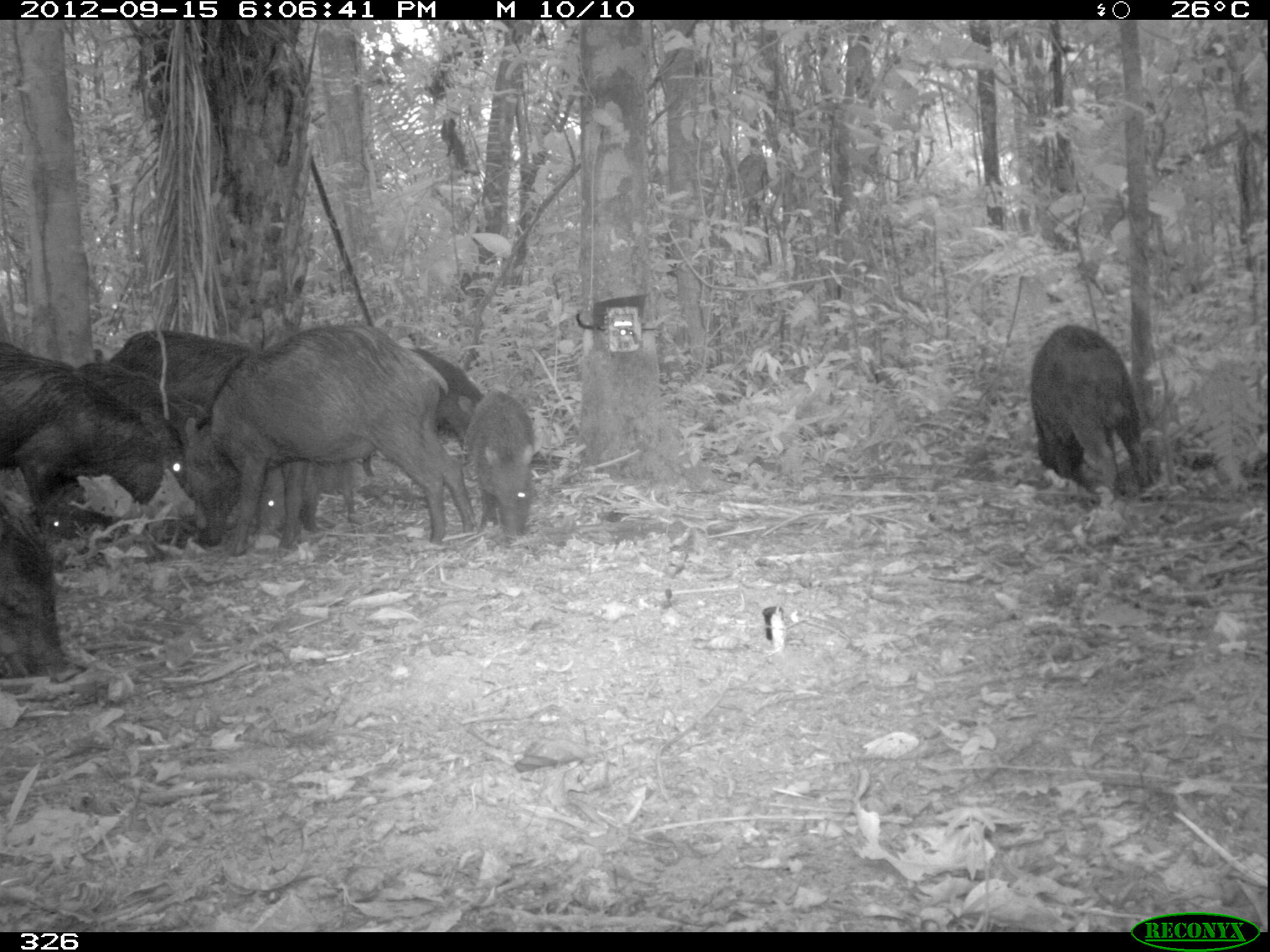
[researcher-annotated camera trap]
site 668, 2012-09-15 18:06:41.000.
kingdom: Animalia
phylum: Chordata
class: Mammalia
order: Artiodactyla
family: Tayassuidae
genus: Tayassu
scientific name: Tayassu pecari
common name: white-lipped peccary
Tayassu pecari (white-lipped peccary).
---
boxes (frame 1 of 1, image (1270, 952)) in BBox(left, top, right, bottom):
tayassu pecari: BBox(166, 324, 475, 550); BBox(0, 338, 178, 526); BBox(78, 357, 237, 547); BBox(1028, 322, 1153, 498); BBox(0, 521, 78, 676); BBox(111, 325, 251, 405); BBox(460, 390, 535, 536); BBox(405, 346, 482, 453); BBox(260, 453, 356, 533)